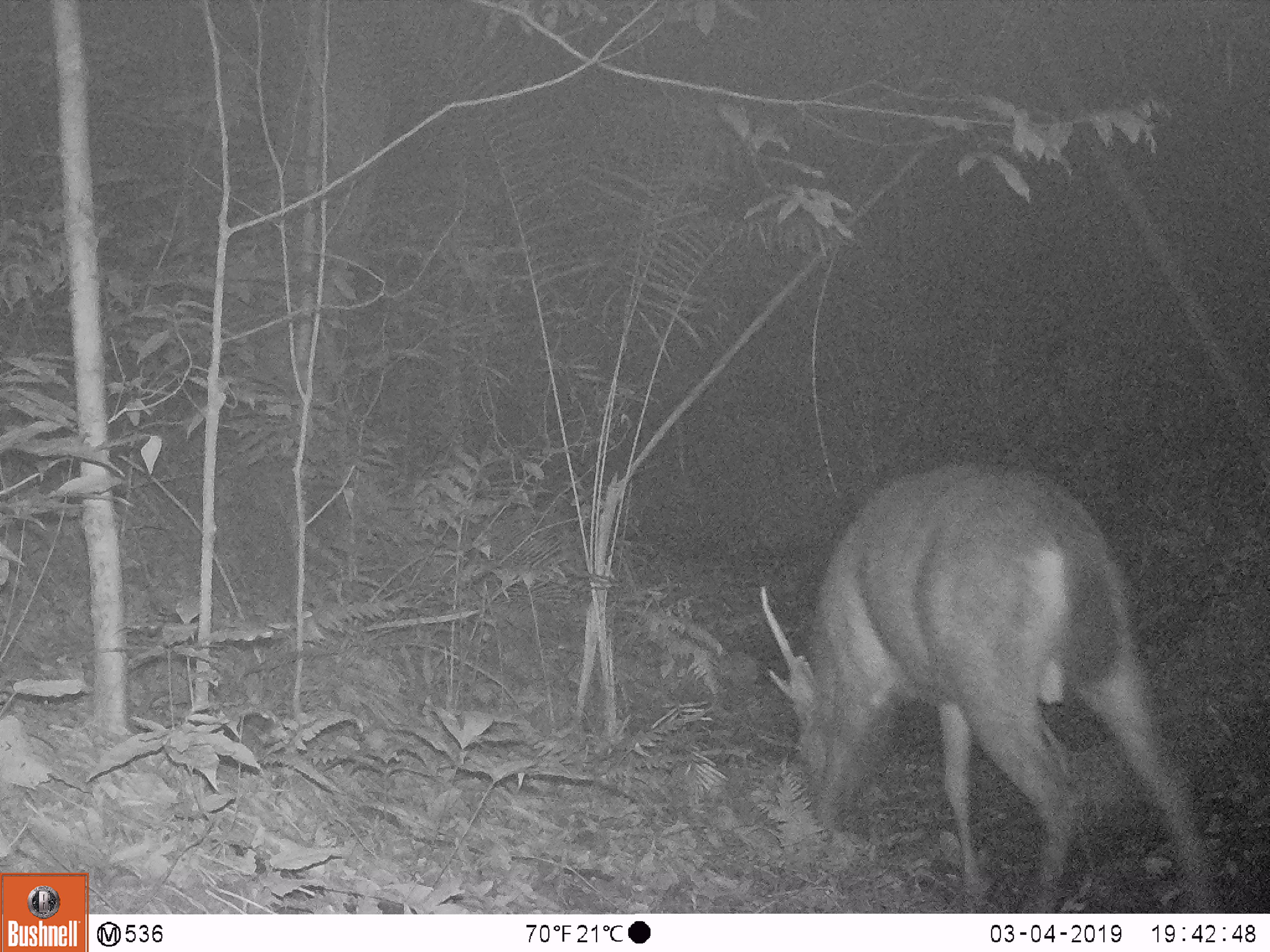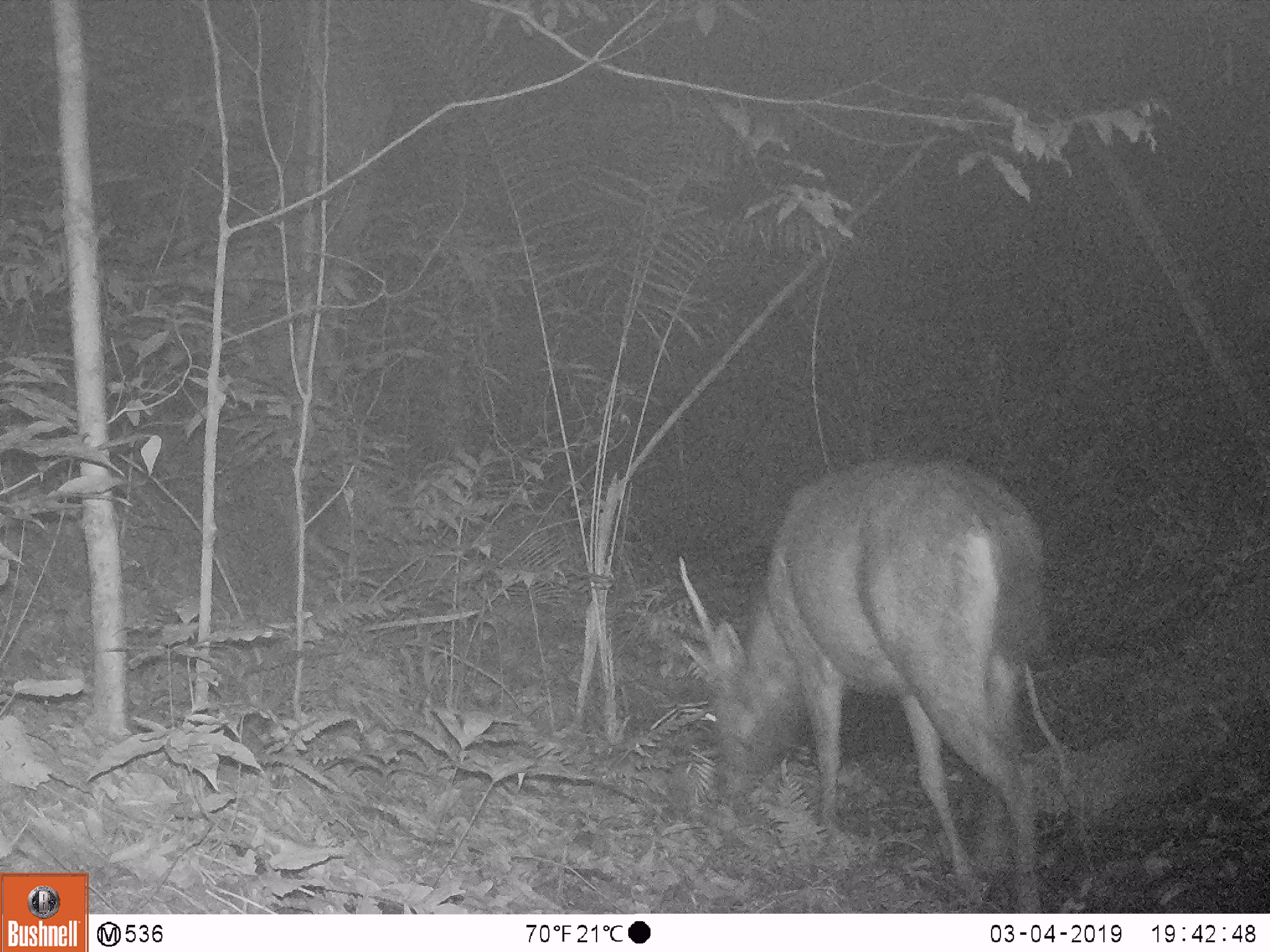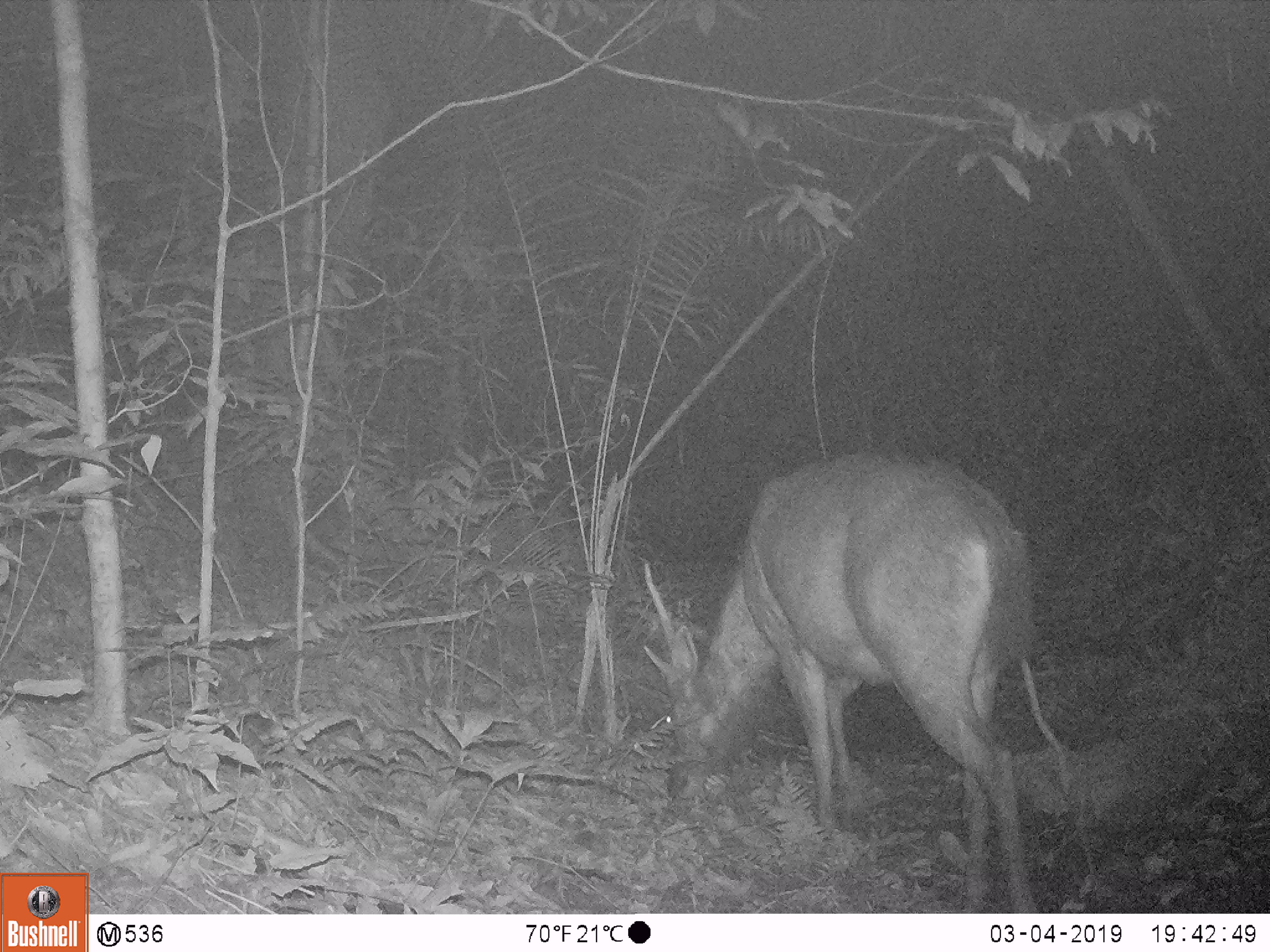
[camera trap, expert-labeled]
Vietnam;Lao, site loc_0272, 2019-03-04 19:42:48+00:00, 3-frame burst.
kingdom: Animalia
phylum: Chordata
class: Mammalia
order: Artiodactyla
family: Cervidae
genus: Rusa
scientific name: Rusa unicolor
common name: sambar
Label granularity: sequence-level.